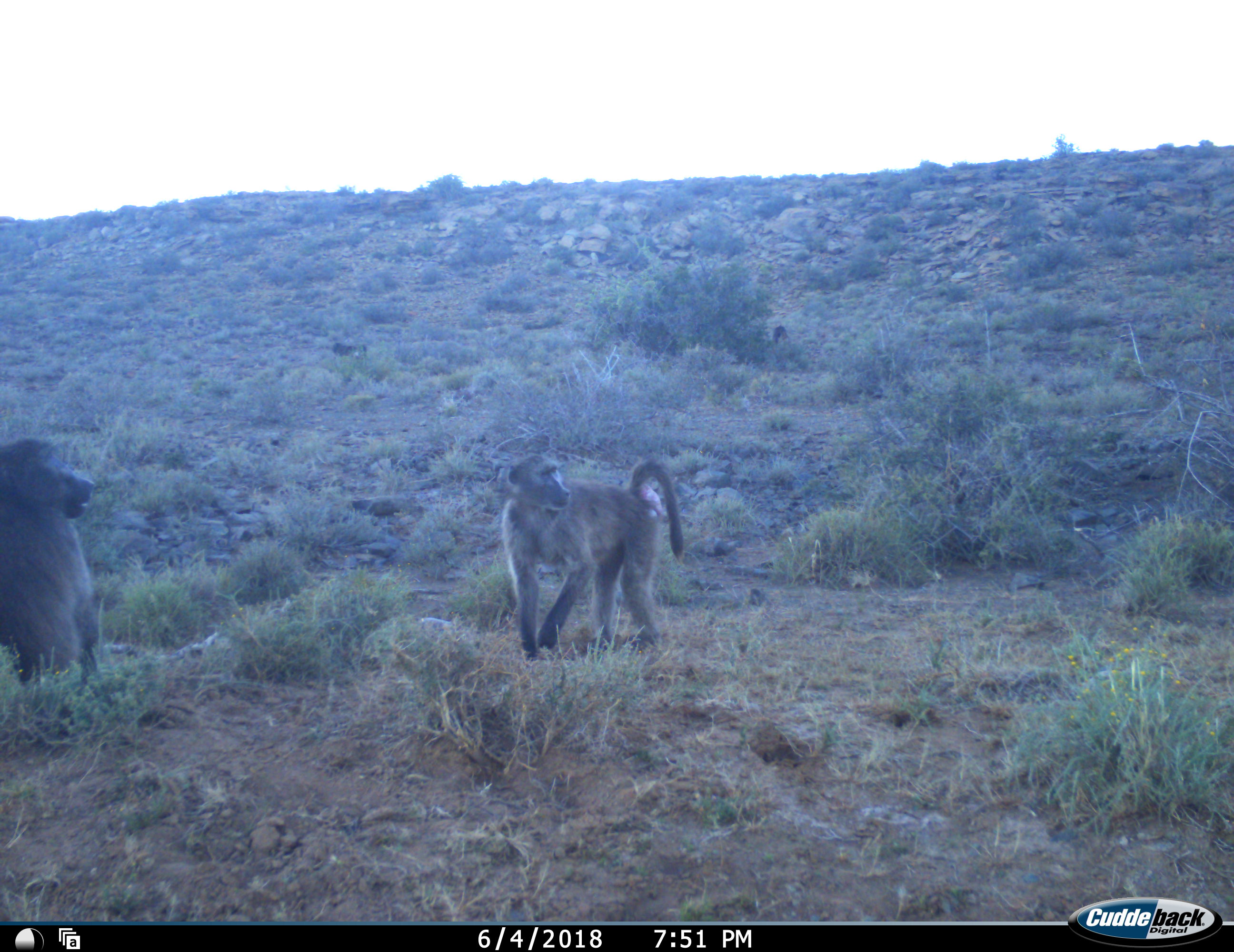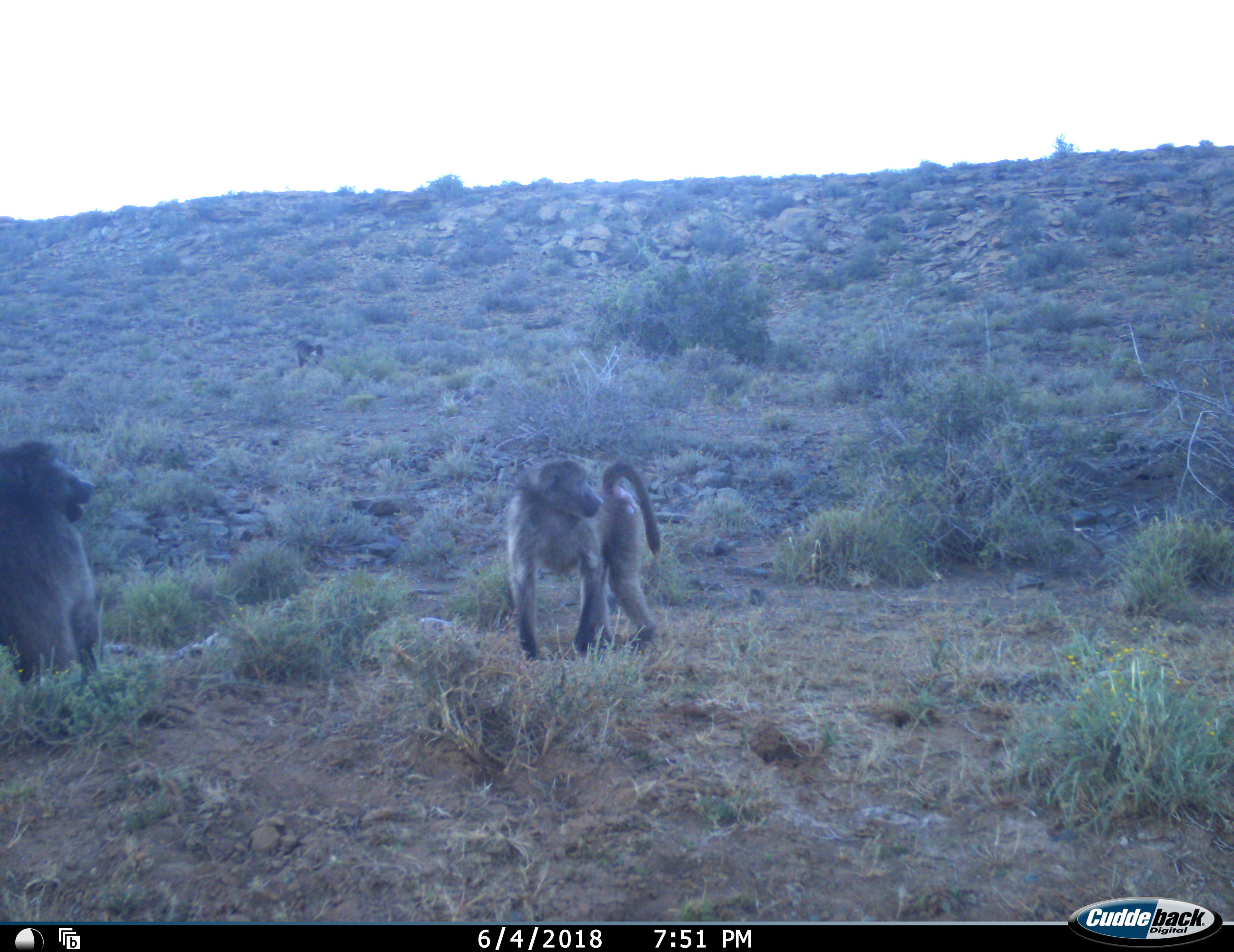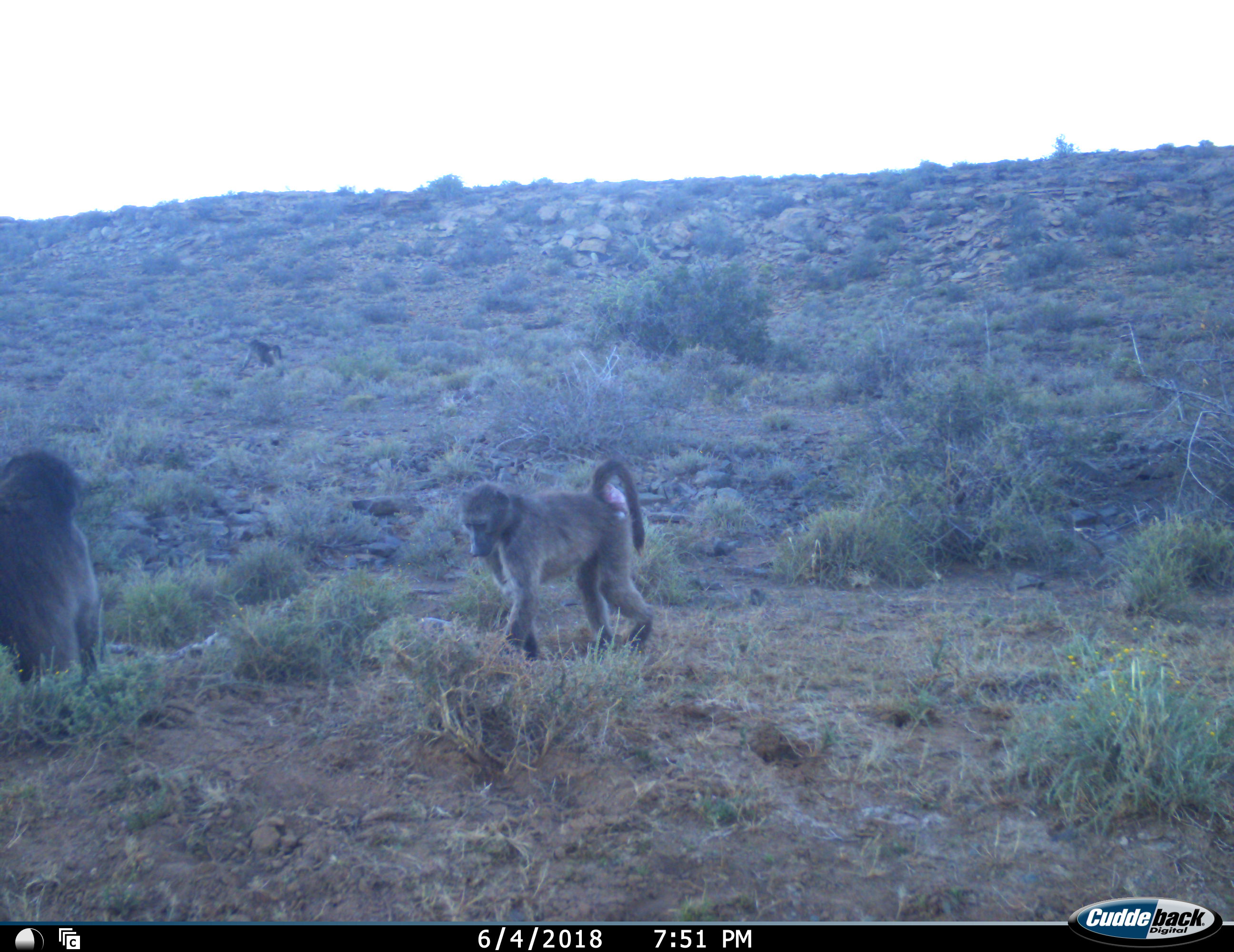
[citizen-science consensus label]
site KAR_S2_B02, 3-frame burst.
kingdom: Animalia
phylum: Chordata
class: Mammalia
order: Primates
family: Cercopithecidae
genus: Papio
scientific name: Papio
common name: baboon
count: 4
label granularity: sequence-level